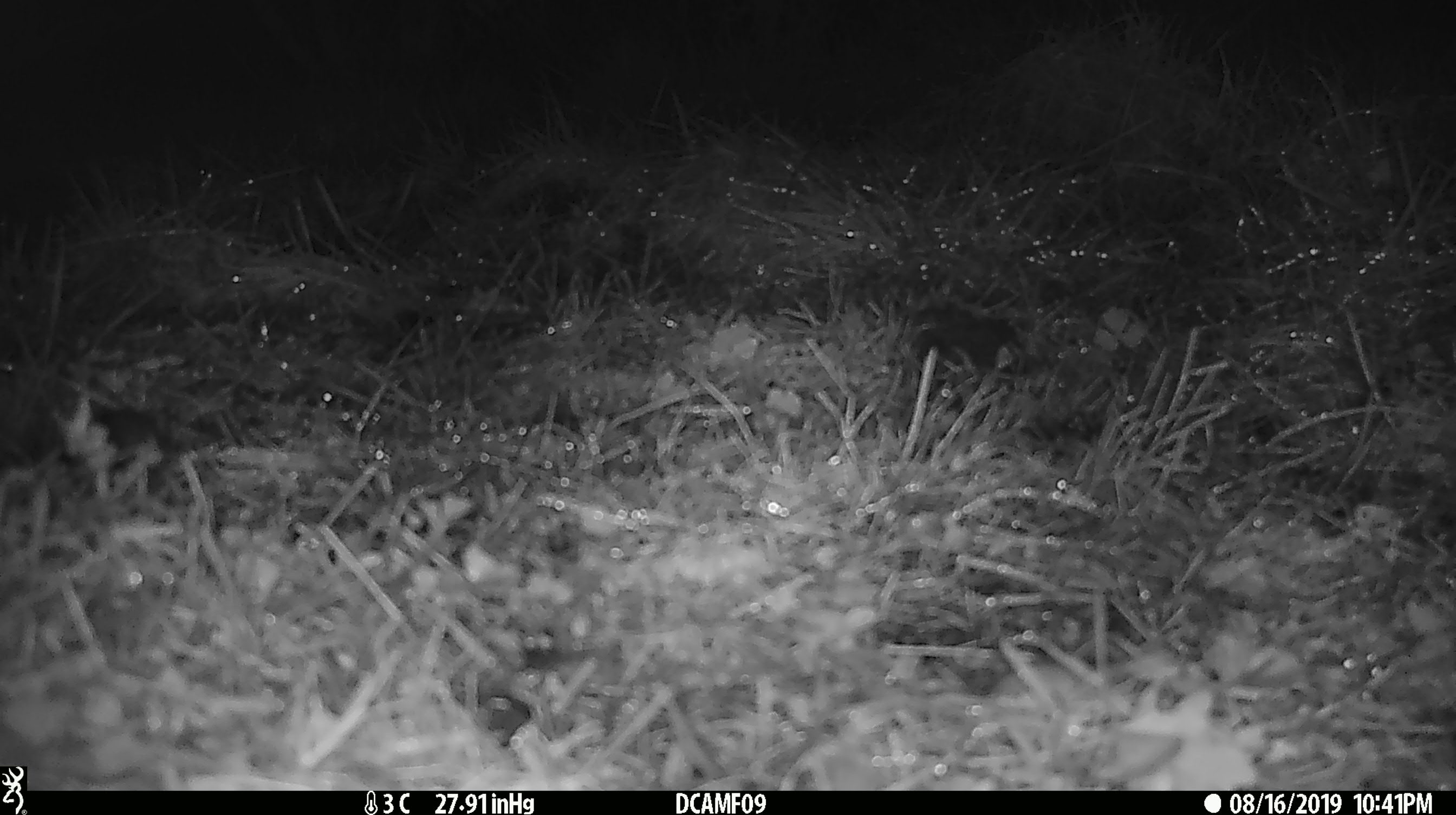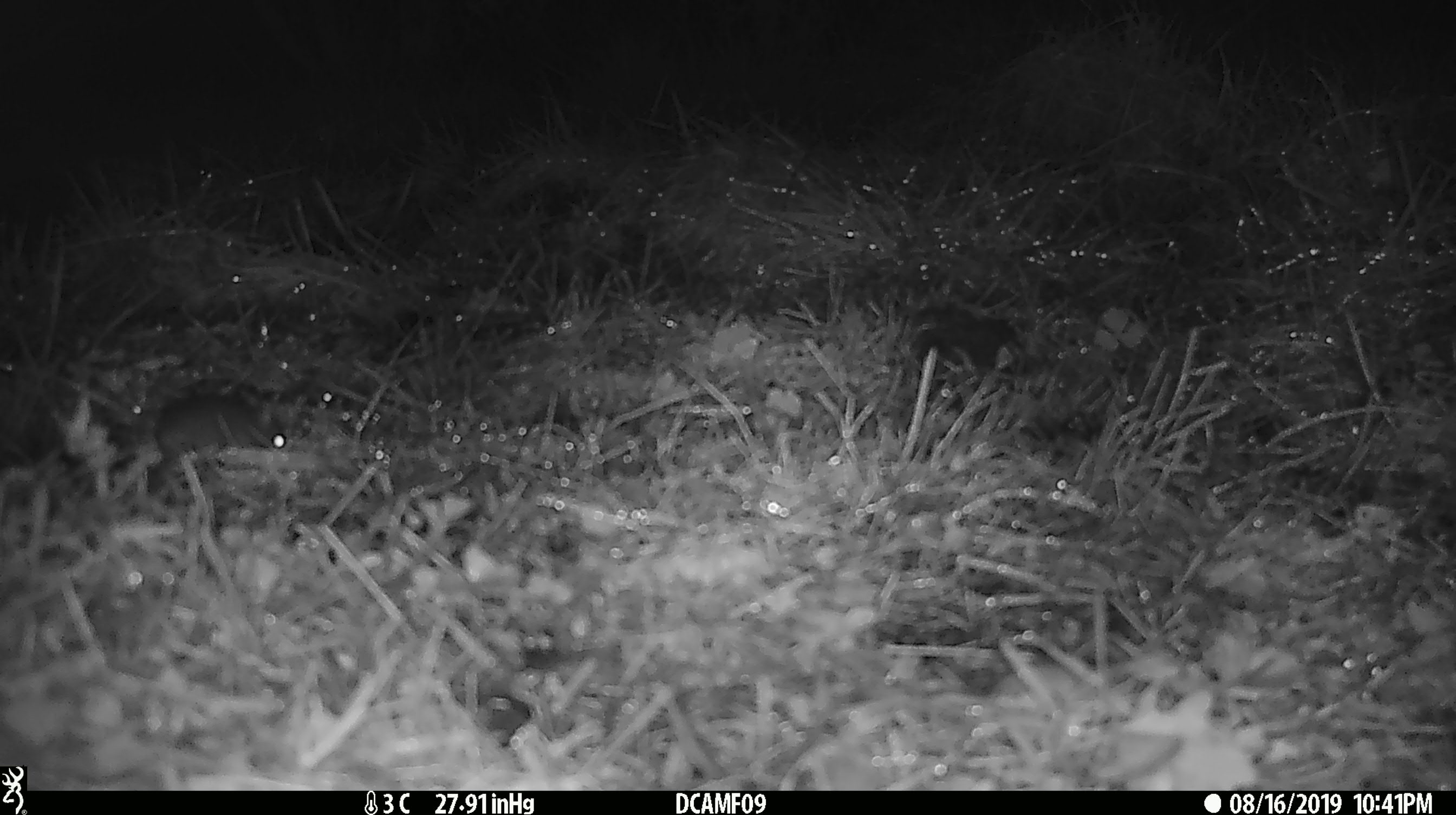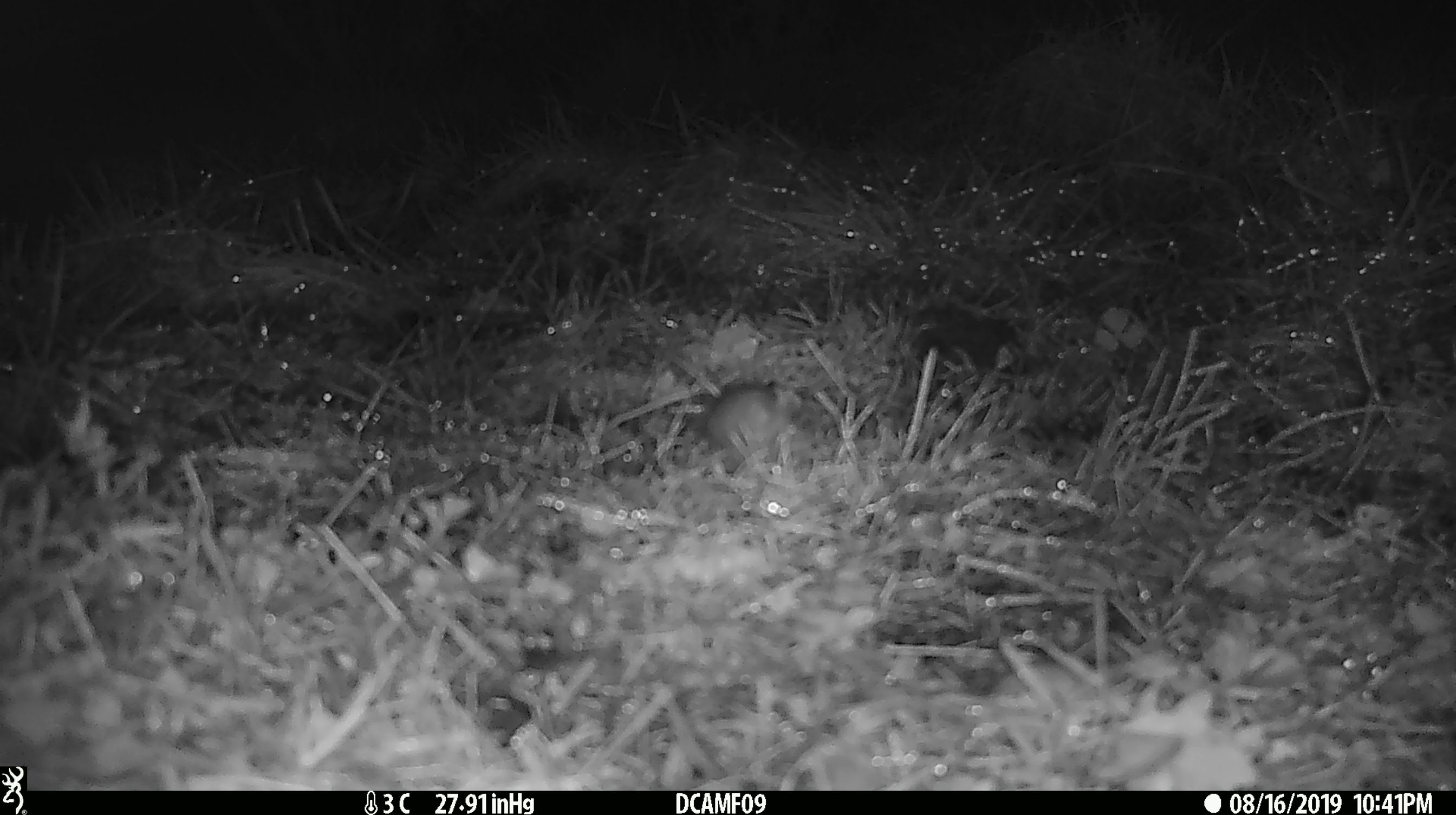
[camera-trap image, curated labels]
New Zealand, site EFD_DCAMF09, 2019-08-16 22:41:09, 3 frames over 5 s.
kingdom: Animalia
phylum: Chordata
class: Mammalia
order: Rodentia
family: Muridae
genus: Mus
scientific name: Mus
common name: mouse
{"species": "mouse (Mus)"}